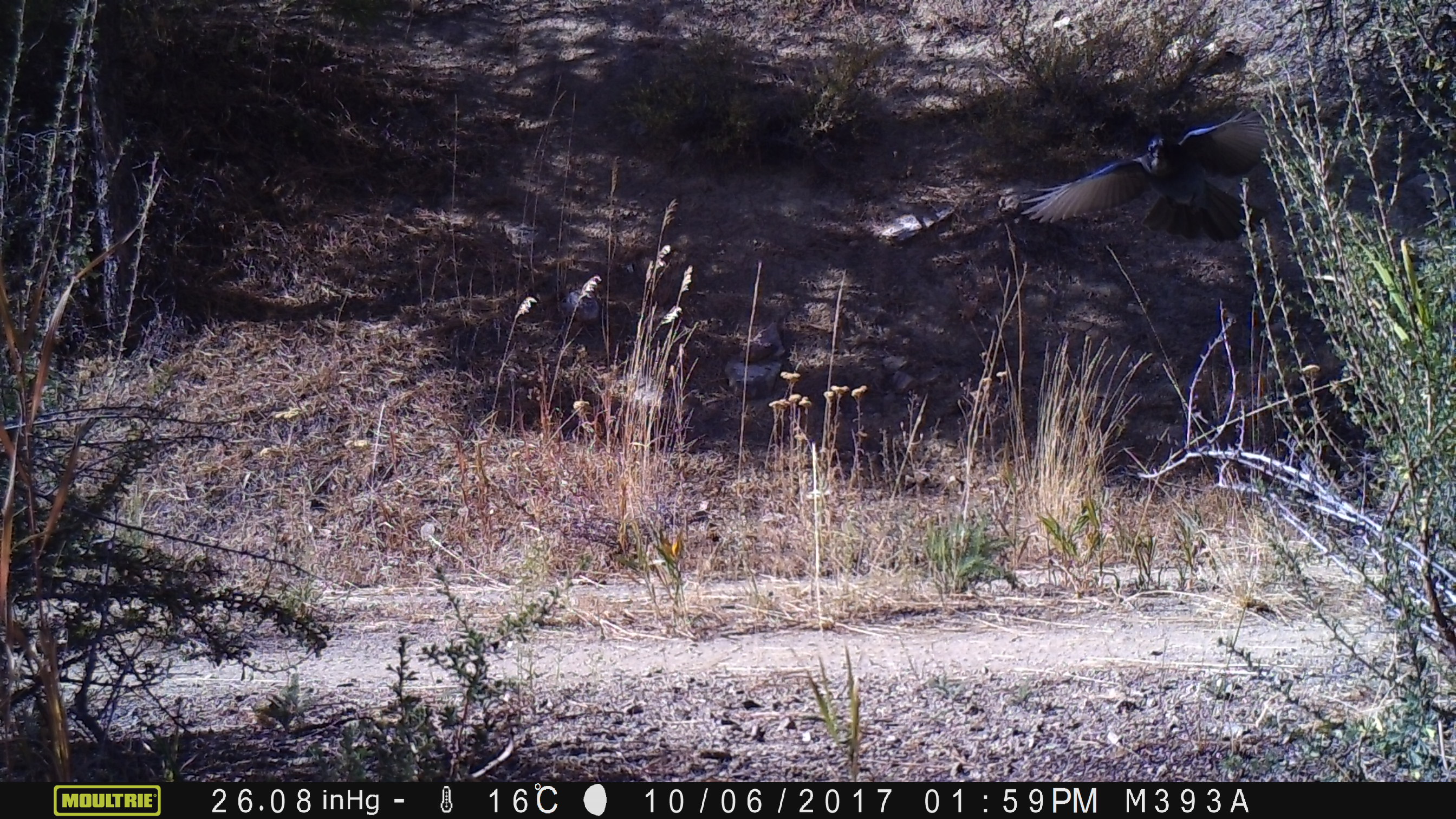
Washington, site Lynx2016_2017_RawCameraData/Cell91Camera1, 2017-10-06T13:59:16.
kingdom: Animalia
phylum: Chordata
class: Aves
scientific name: Aves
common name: birds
Aves (birds). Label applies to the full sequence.